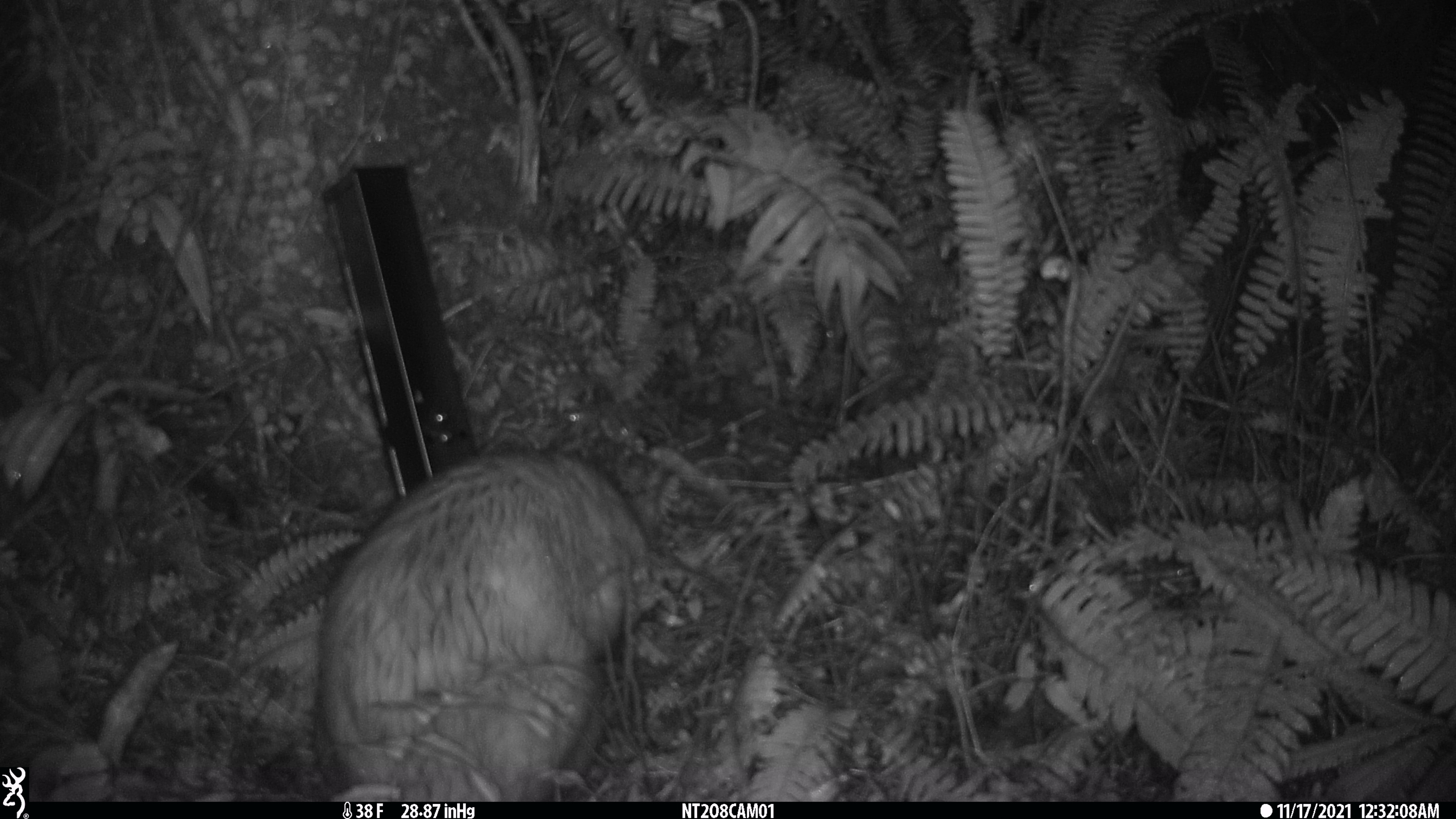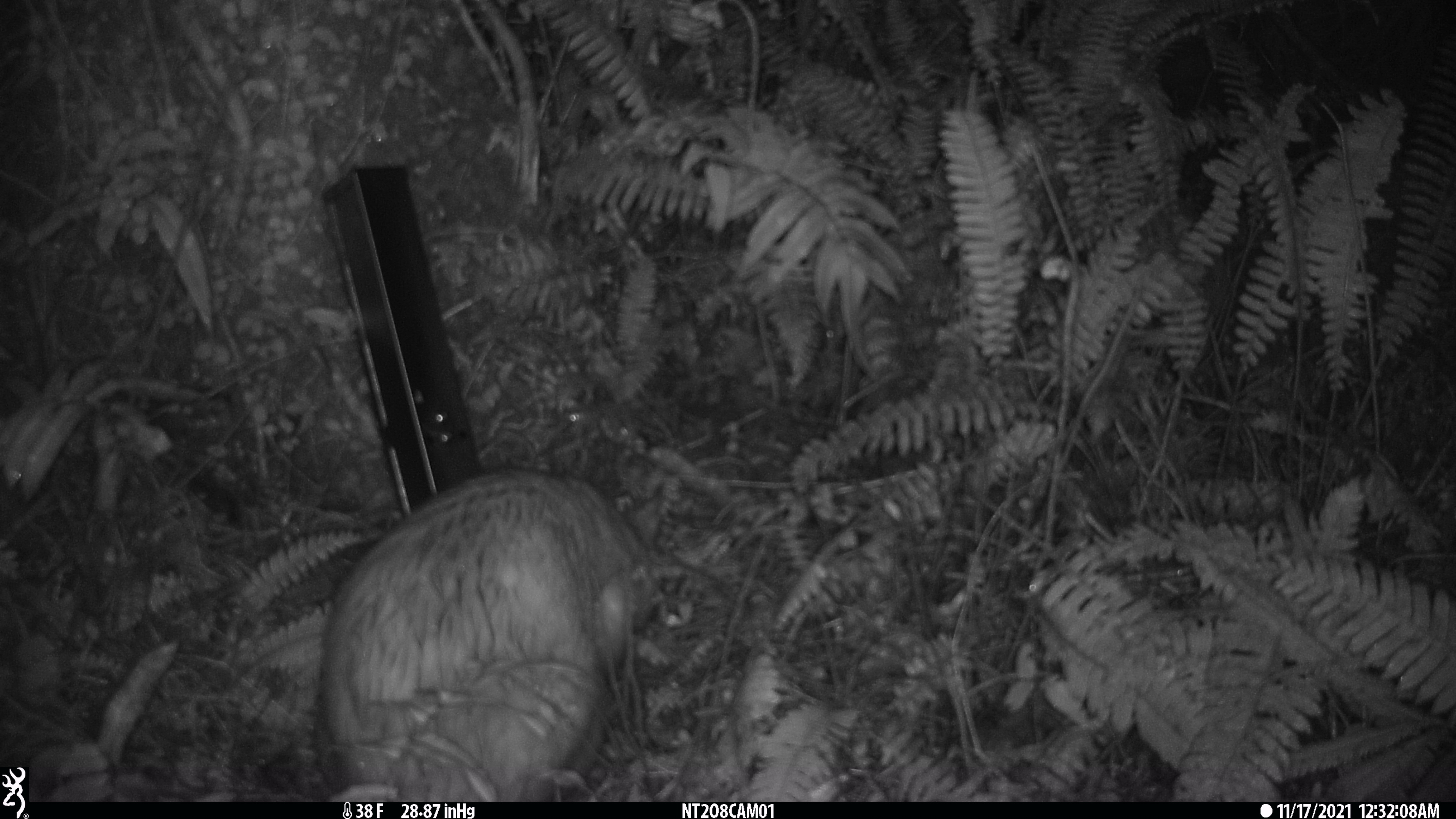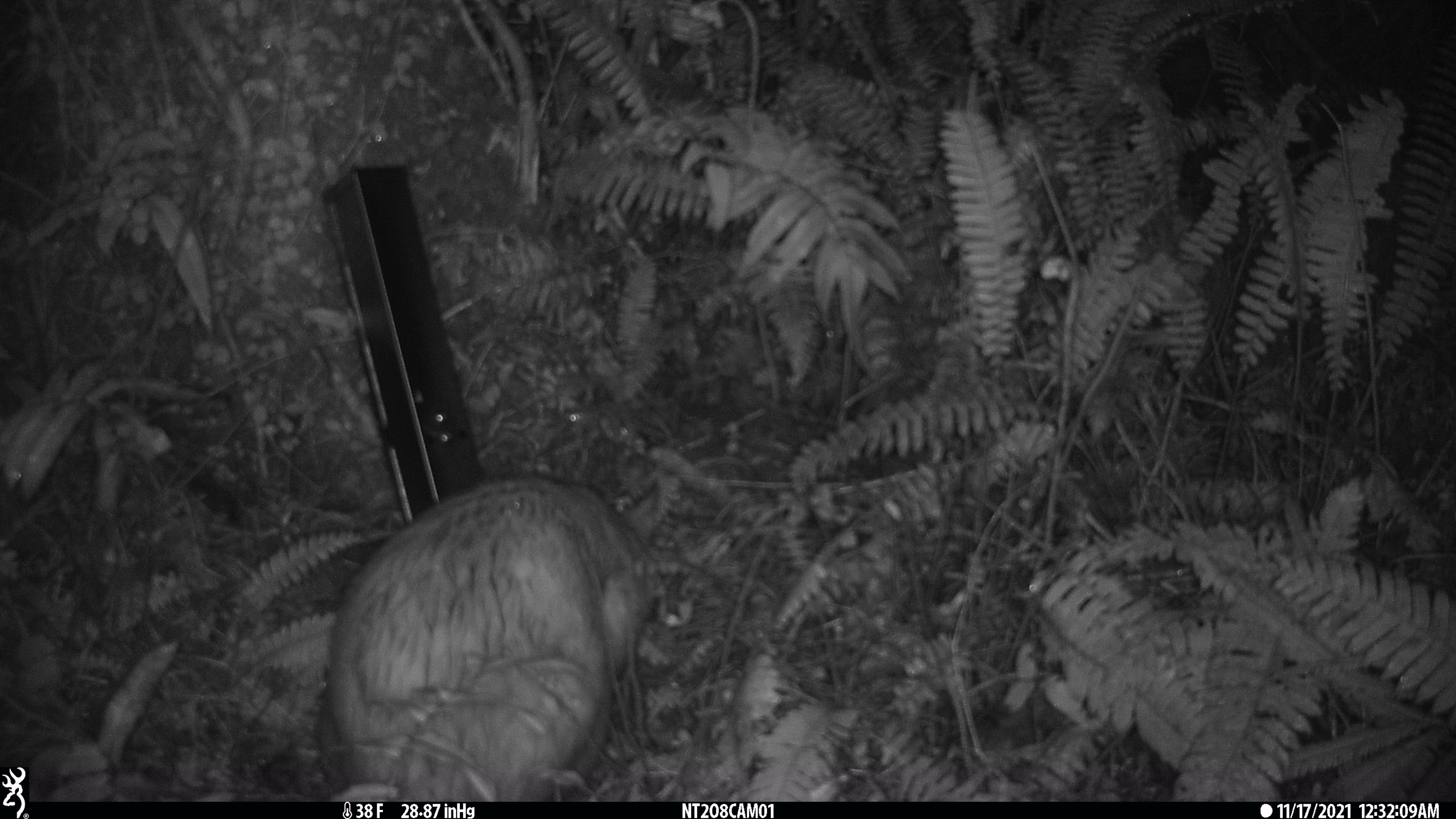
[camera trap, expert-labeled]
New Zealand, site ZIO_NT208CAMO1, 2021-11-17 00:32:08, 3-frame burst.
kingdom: Animalia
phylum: Chordata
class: Mammalia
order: Diprotodontia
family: Phalangeridae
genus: Trichosurus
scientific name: Trichosurus vulpecula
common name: common brushtail possum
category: possum